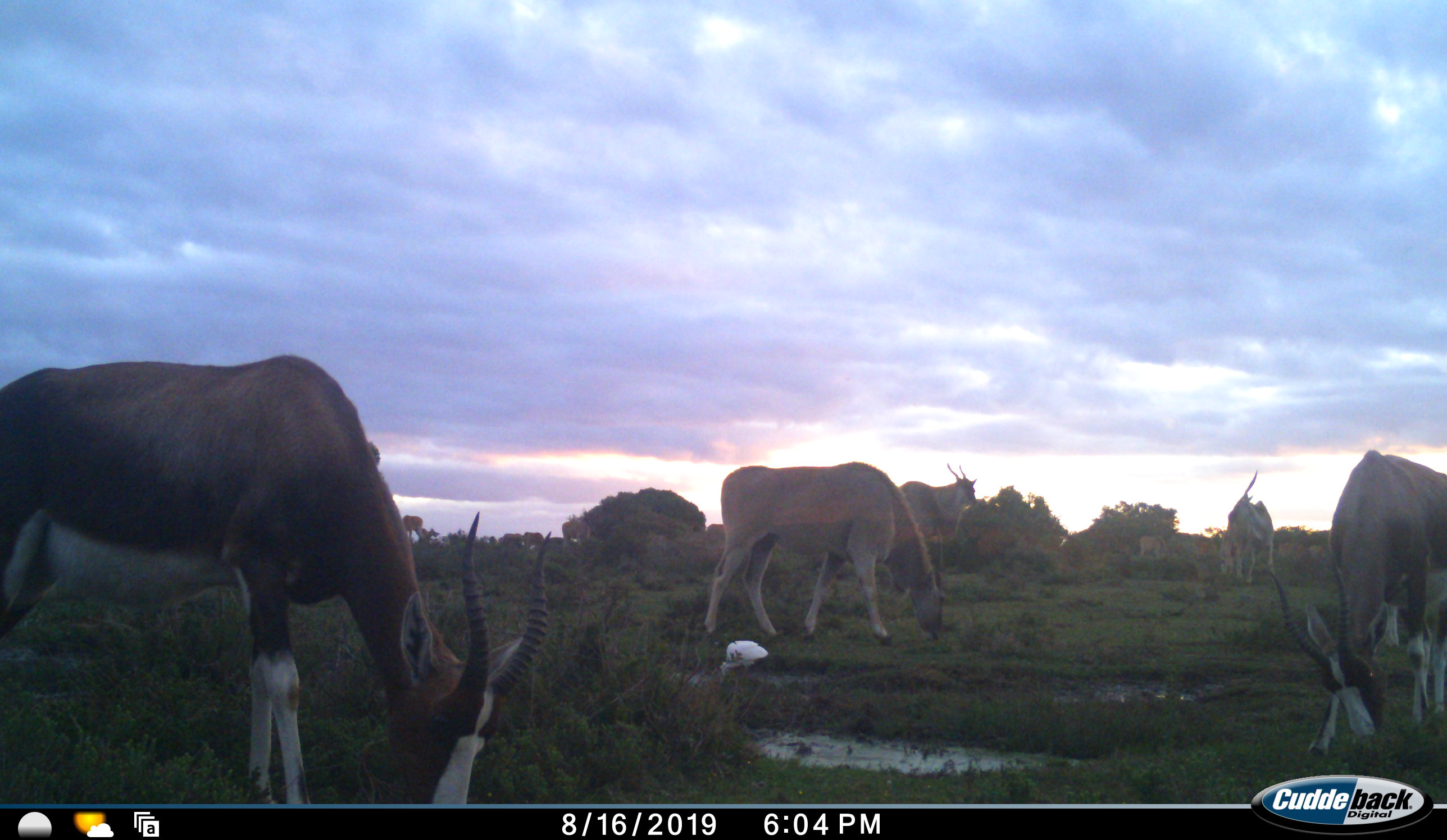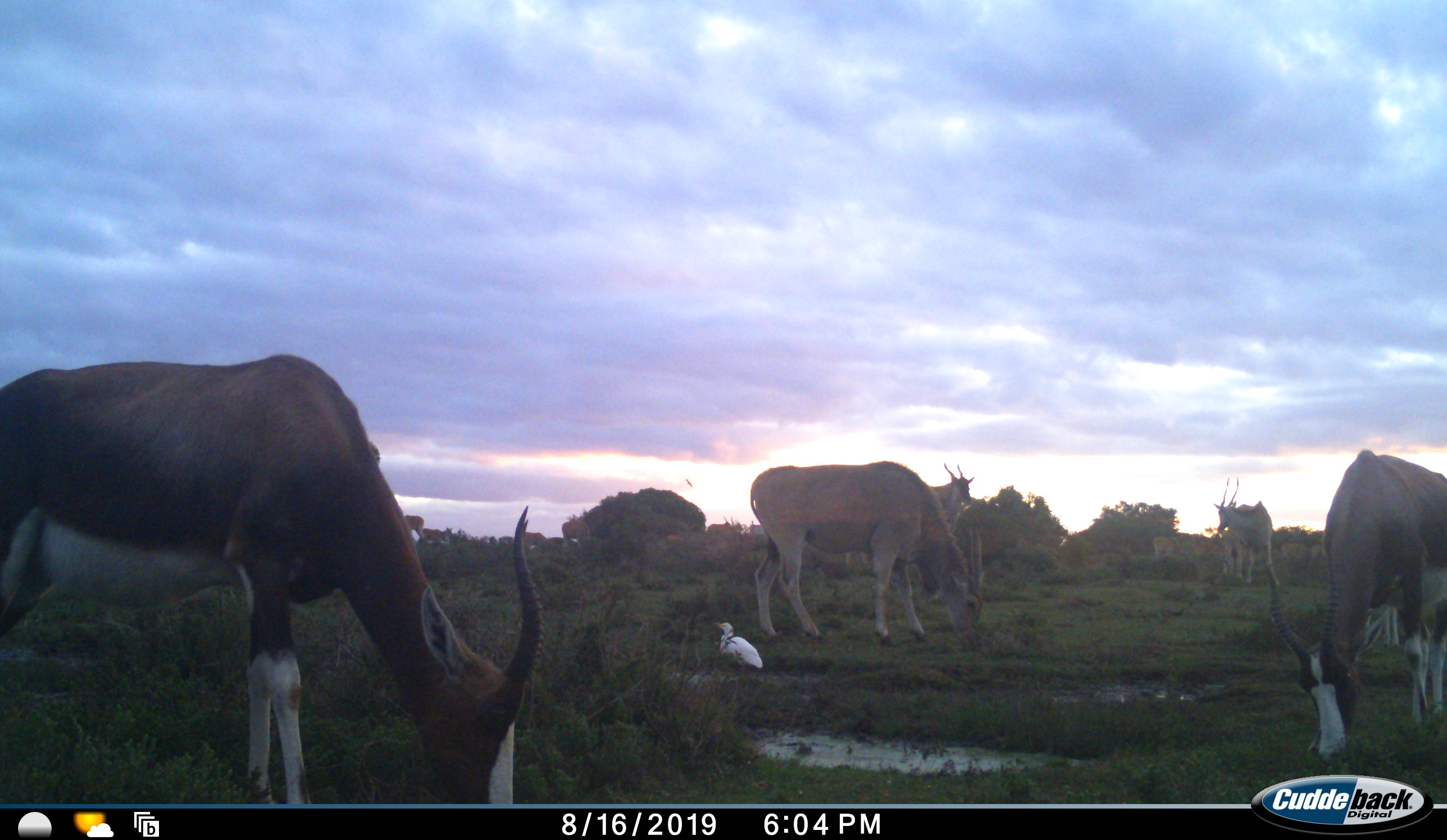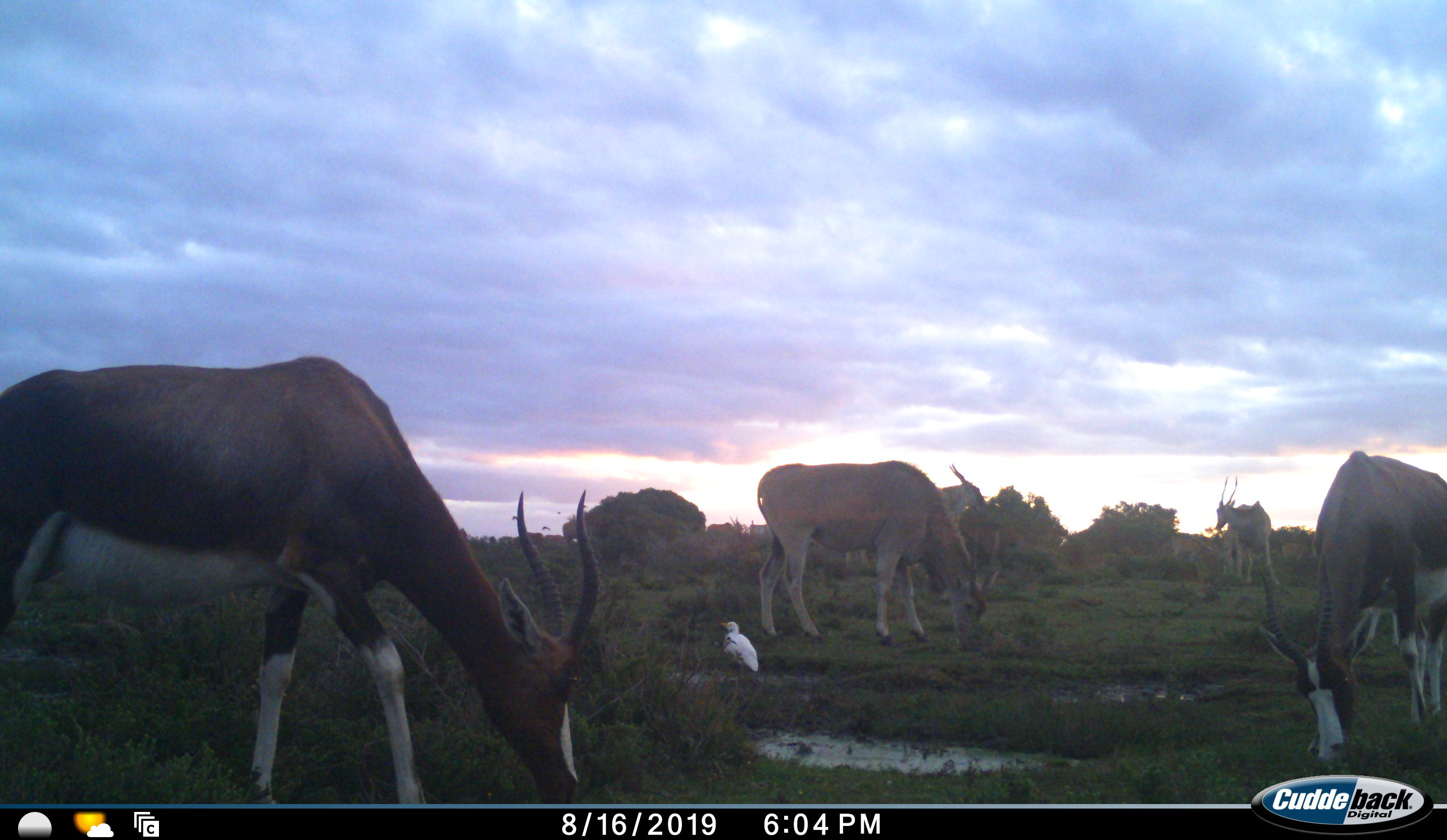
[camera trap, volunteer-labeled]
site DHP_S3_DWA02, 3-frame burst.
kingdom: Animalia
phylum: Chordata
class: Aves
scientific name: Aves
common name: bird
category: birdother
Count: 1.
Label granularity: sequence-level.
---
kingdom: Animalia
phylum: Chordata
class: Mammalia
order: Artiodactyla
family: Bovidae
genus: Damaliscus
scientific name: Damaliscus pygargus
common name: bontebok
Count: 2.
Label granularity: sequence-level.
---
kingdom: Animalia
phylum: Chordata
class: Mammalia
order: Artiodactyla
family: Bovidae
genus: Tragelaphus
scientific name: Tragelaphus oryx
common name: eland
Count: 10.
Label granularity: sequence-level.